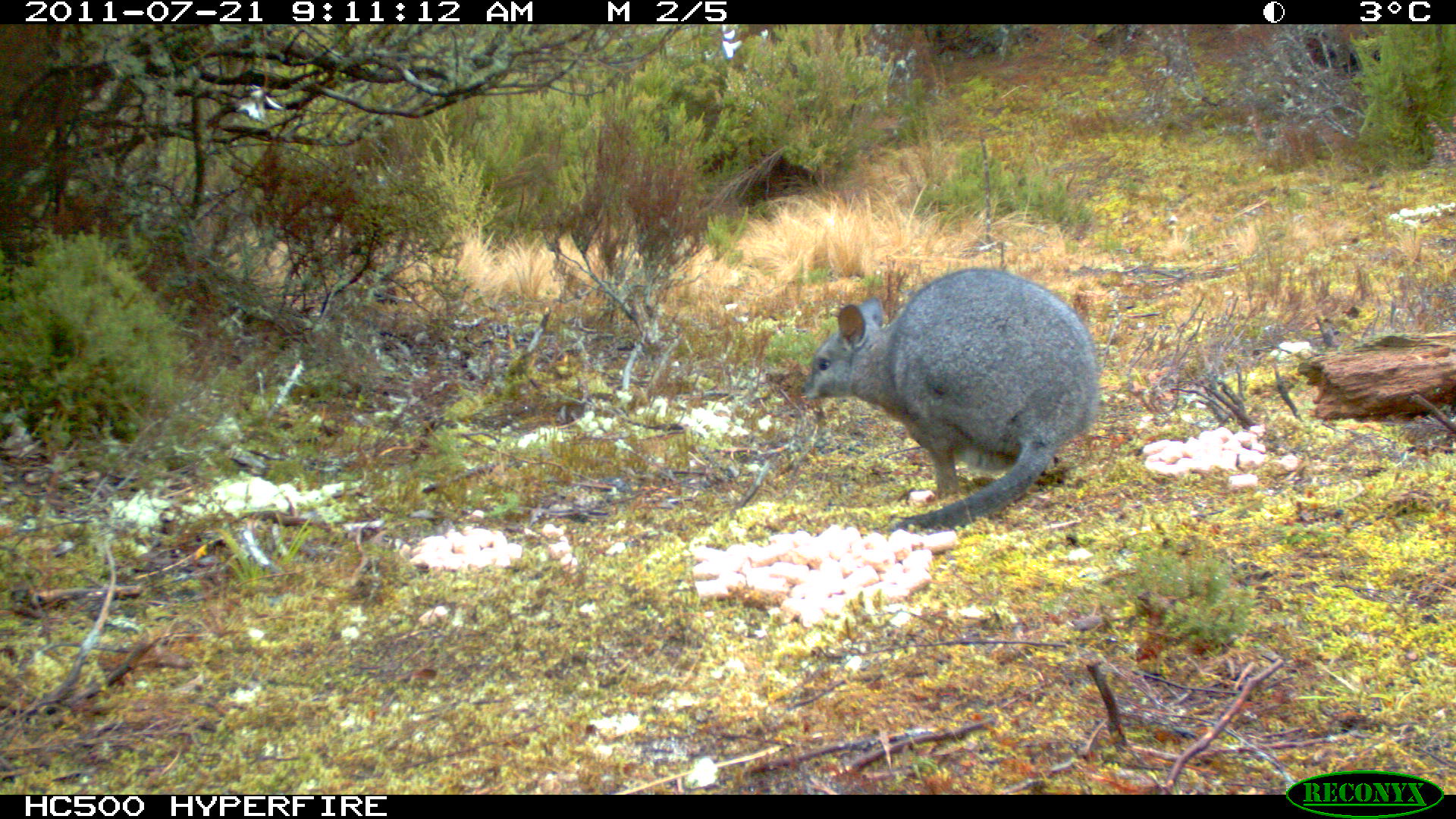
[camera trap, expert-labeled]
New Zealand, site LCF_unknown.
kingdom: Animalia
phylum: Chordata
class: Mammalia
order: Diprotodontia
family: Macropodidae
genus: Notamacropus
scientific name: Notamacropus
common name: wallaby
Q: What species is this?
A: Wallaby (Notamacropus).